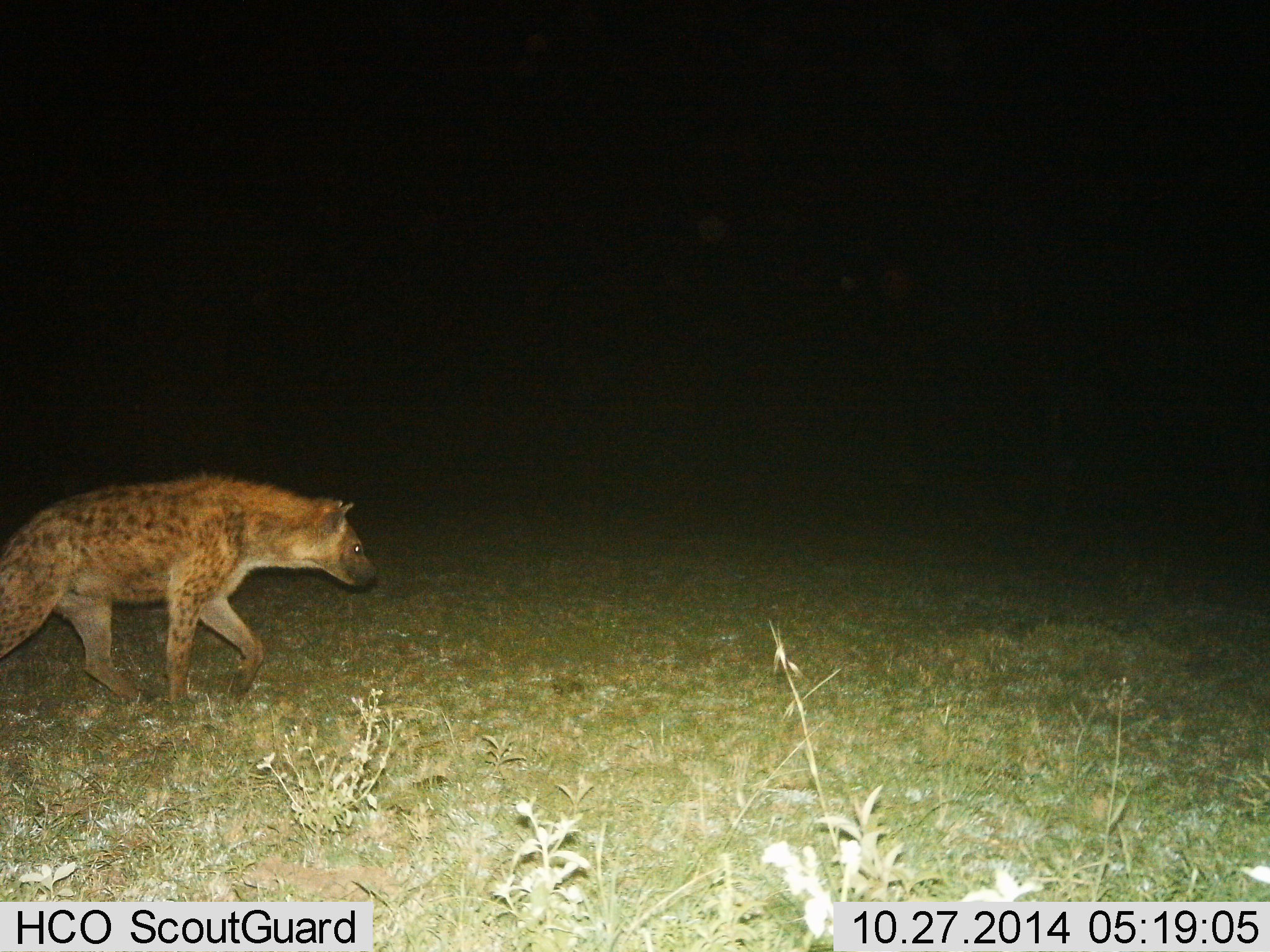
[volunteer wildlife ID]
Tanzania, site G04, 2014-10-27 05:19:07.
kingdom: Animalia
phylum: Chordata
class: Mammalia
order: Carnivora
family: Hyaenidae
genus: Crocuta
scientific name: Crocuta crocuta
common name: spotted hyena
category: hyenaspotted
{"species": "hyenaspotted (spotted hyena) (Crocuta crocuta)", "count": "1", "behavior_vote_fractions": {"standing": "20%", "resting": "0%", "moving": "90%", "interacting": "0%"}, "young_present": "0%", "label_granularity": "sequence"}